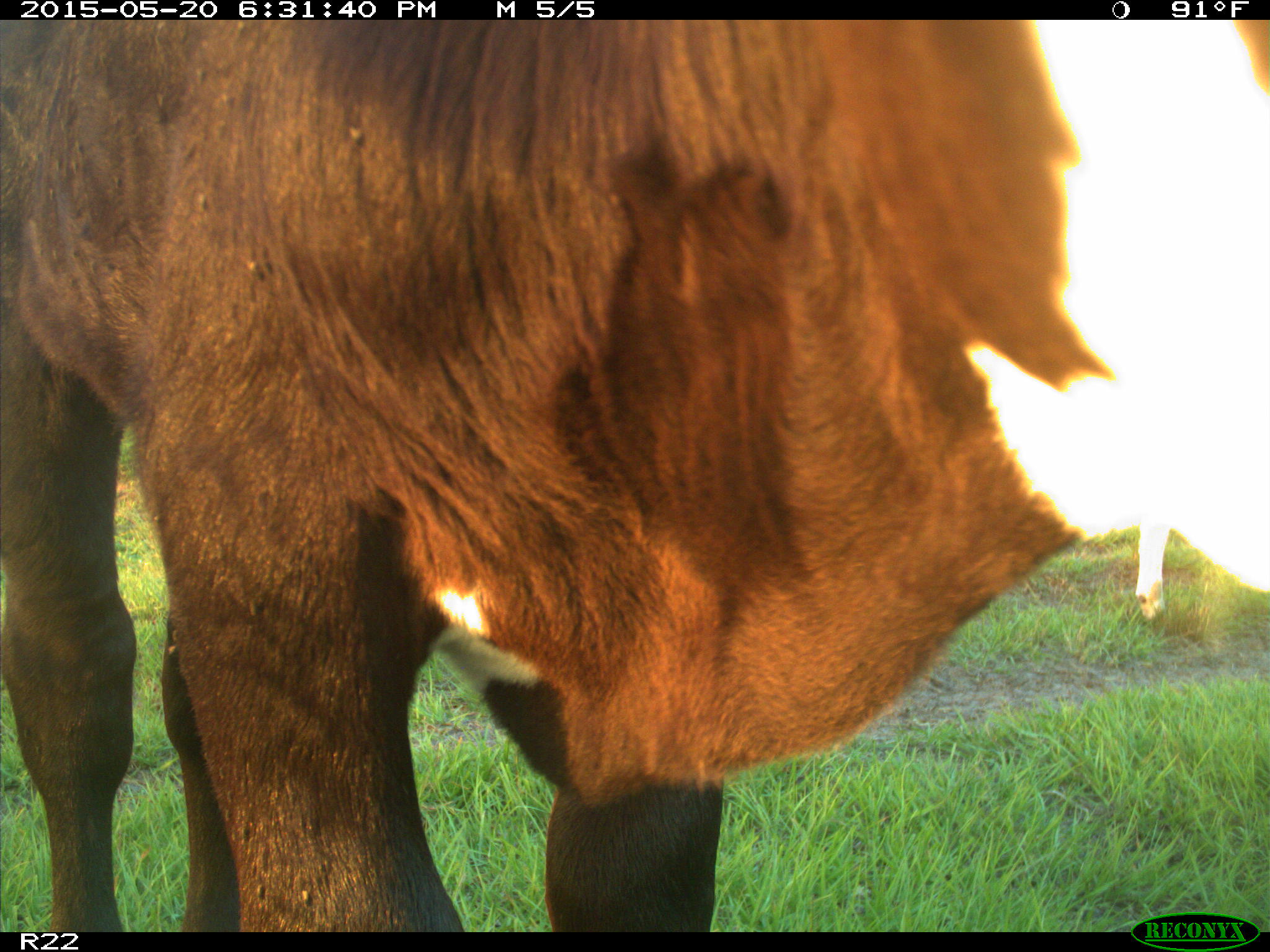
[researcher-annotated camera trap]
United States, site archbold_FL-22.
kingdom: Animalia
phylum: Chordata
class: Mammalia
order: Artiodactyla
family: Bovidae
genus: Bos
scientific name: Bos taurus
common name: domestic cow